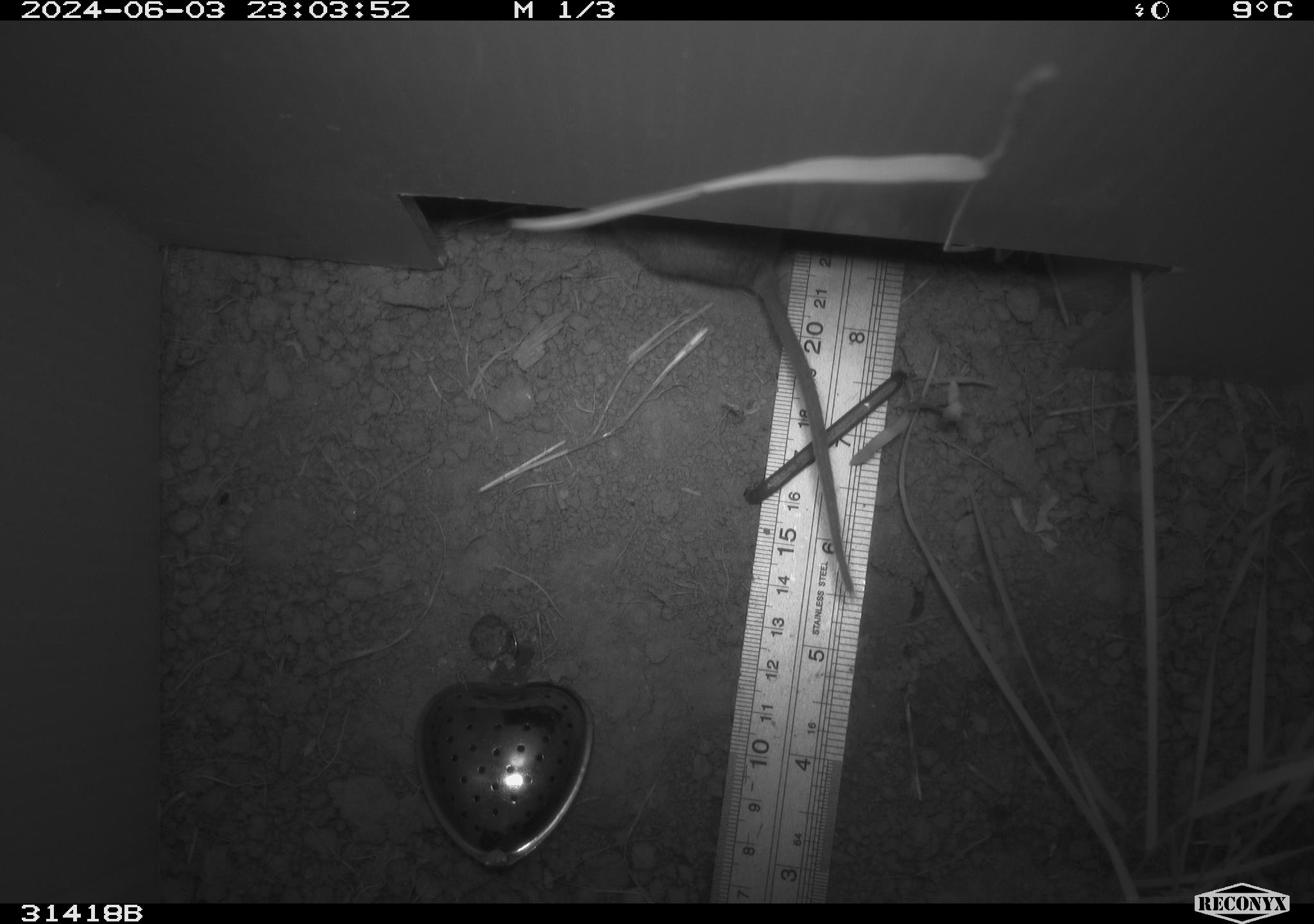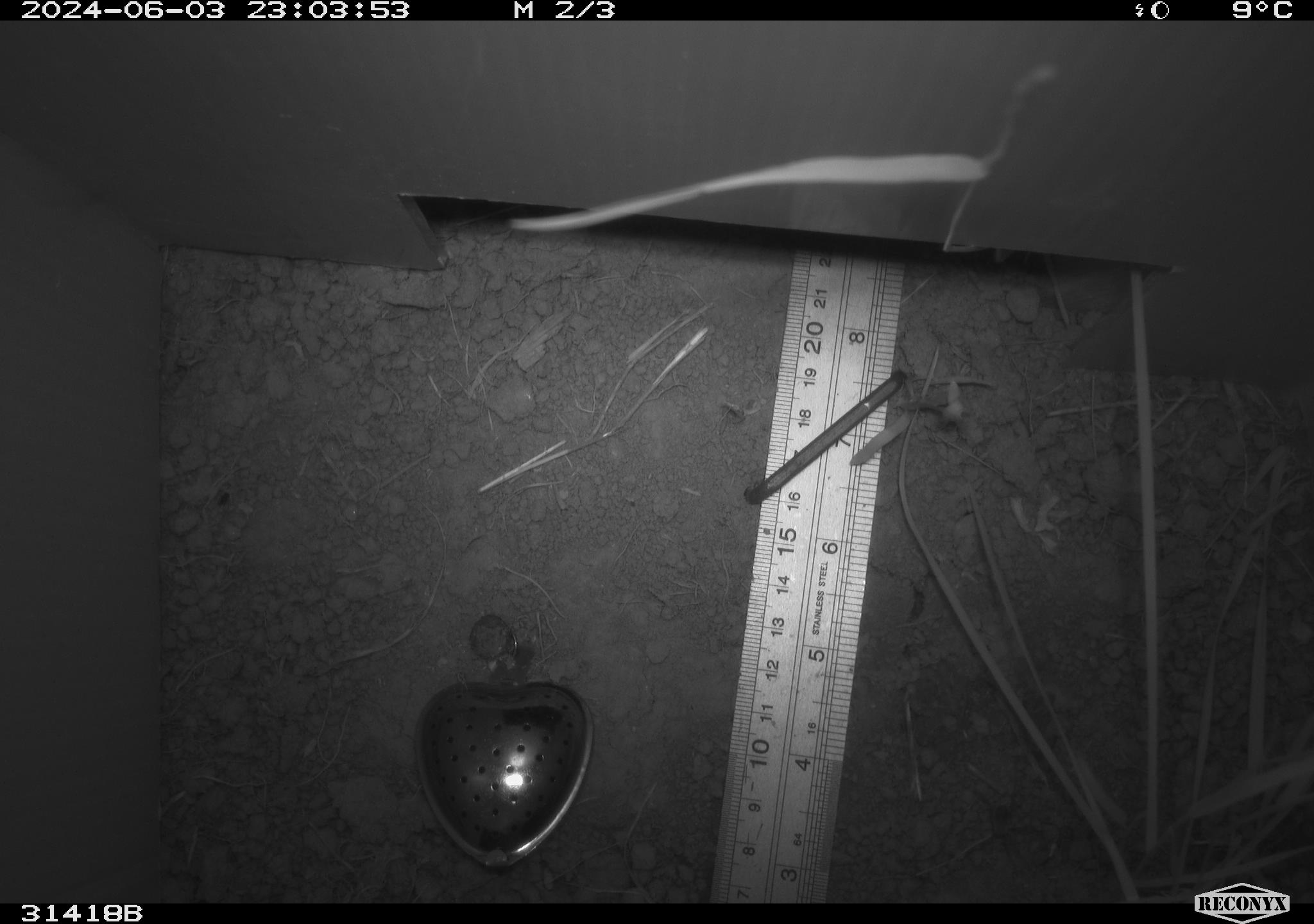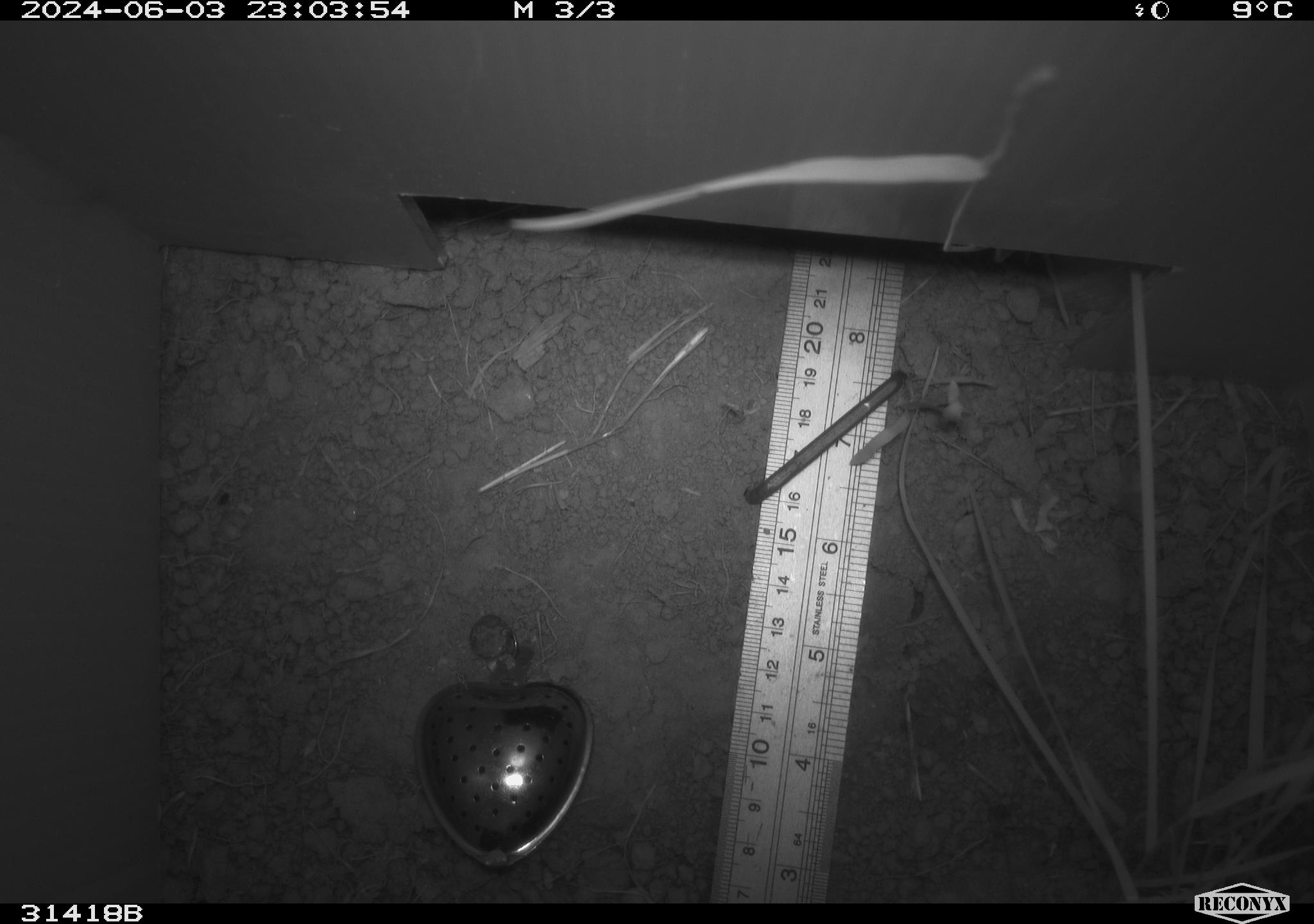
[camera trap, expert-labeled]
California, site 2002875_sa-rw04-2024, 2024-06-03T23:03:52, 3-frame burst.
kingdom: Animalia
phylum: Chordata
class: Mammalia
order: Rodentia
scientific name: Rodentia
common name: rodent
Rodent (Rodentia).